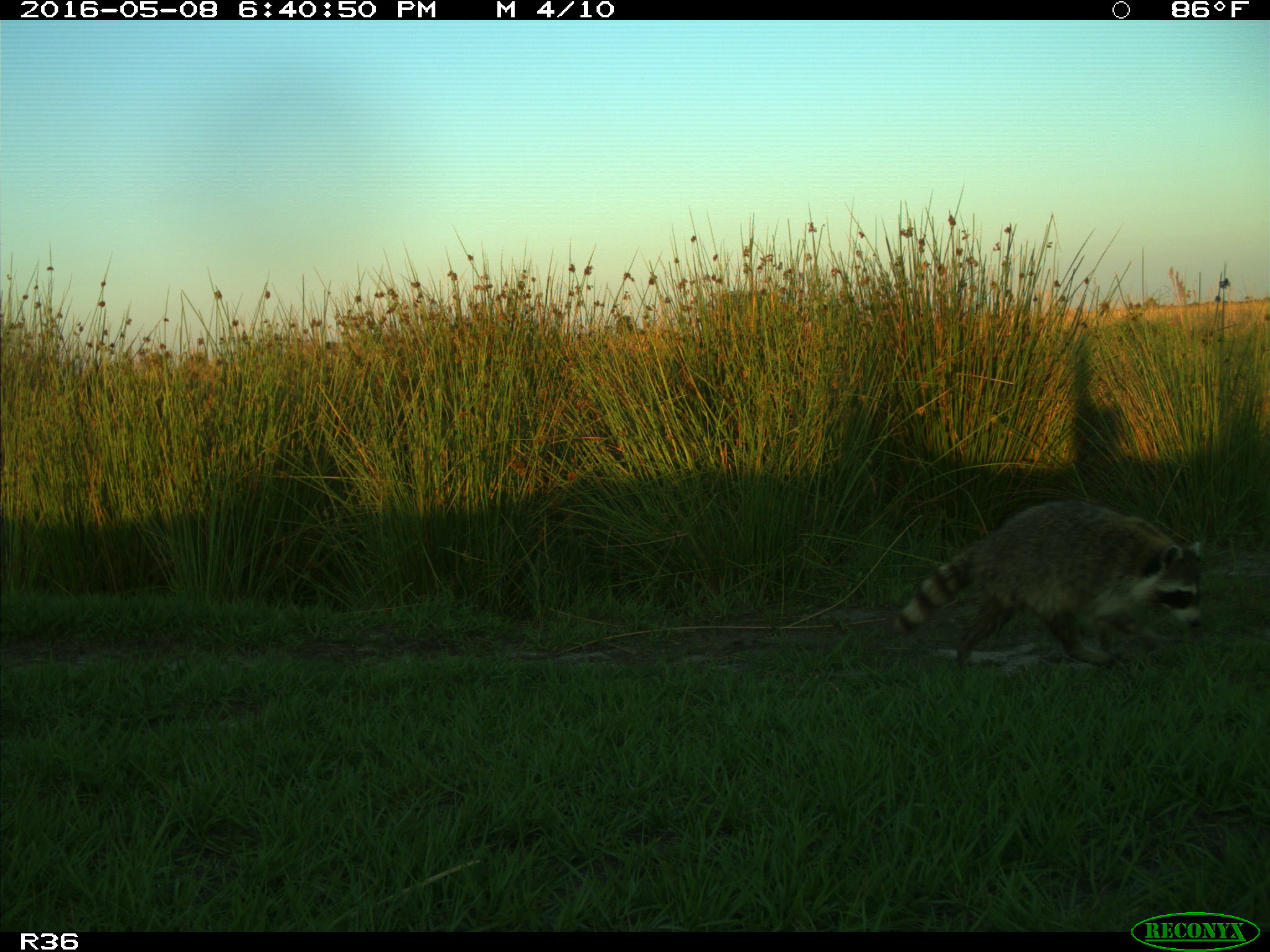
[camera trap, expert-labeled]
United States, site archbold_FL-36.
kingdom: Animalia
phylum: Chordata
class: Mammalia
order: Carnivora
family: Procyonidae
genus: Procyon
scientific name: Procyon lotor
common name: common raccoon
Procyon lotor (common raccoon).